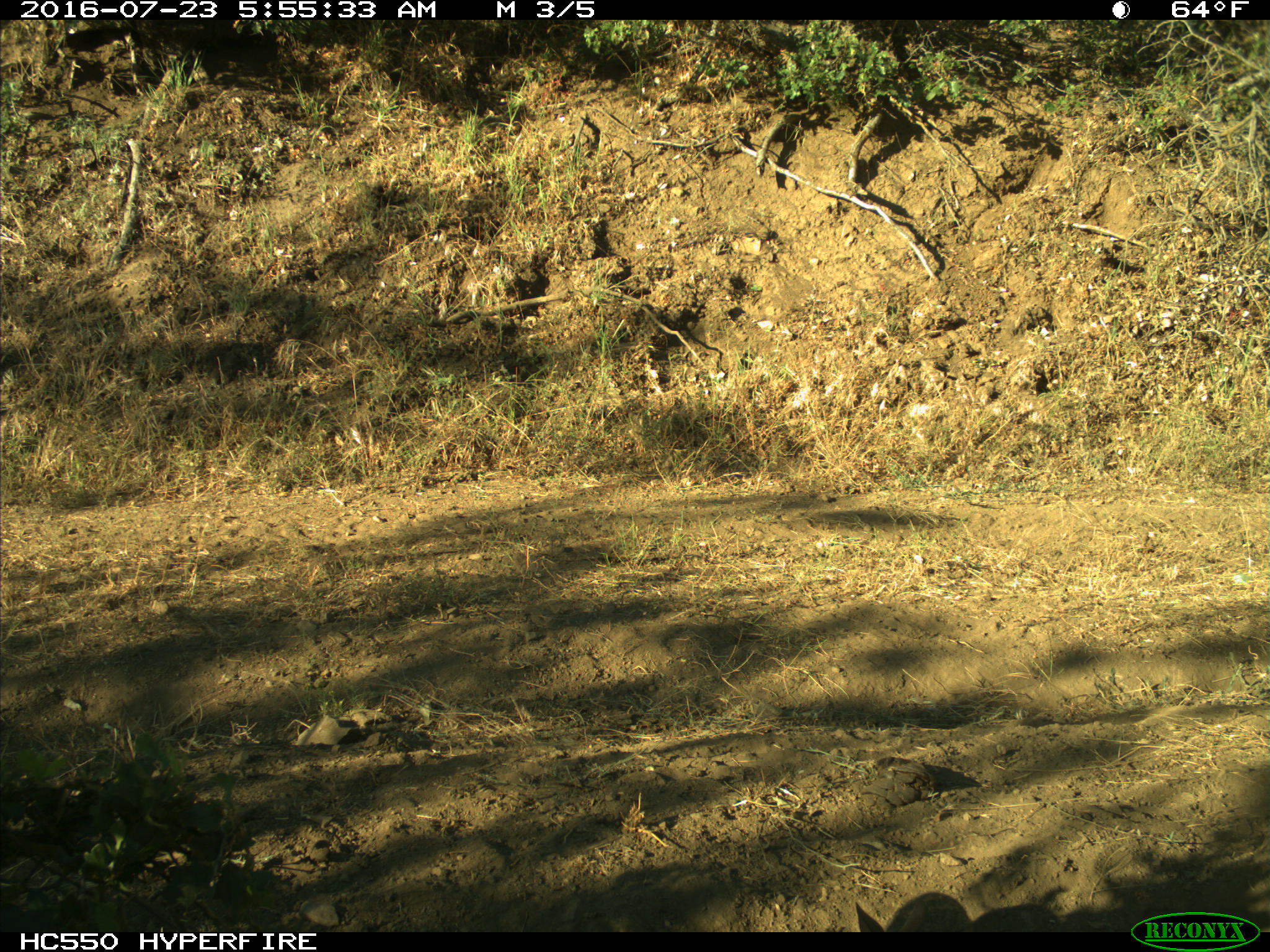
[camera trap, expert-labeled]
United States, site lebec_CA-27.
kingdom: Animalia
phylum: Chordata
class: Mammalia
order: Lagomorpha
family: Leporidae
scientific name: Leporidae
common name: rabbits and hares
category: unidentified rabbit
Unidentified rabbit (rabbits and hares) (Leporidae).